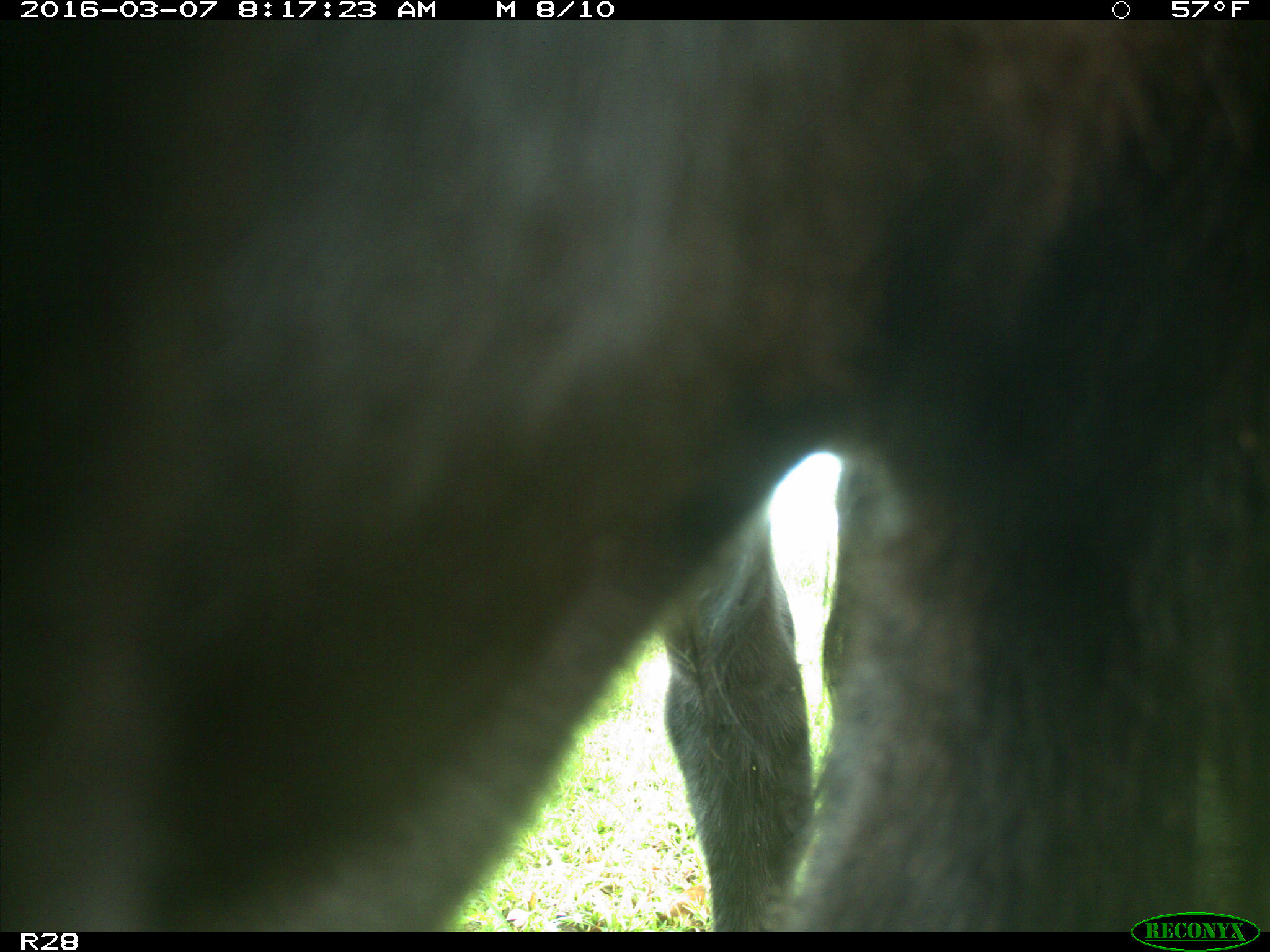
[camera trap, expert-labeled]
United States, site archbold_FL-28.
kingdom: Animalia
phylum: Chordata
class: Mammalia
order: Artiodactyla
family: Bovidae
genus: Bos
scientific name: Bos taurus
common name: domestic cow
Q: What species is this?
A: Bos taurus (domestic cow).